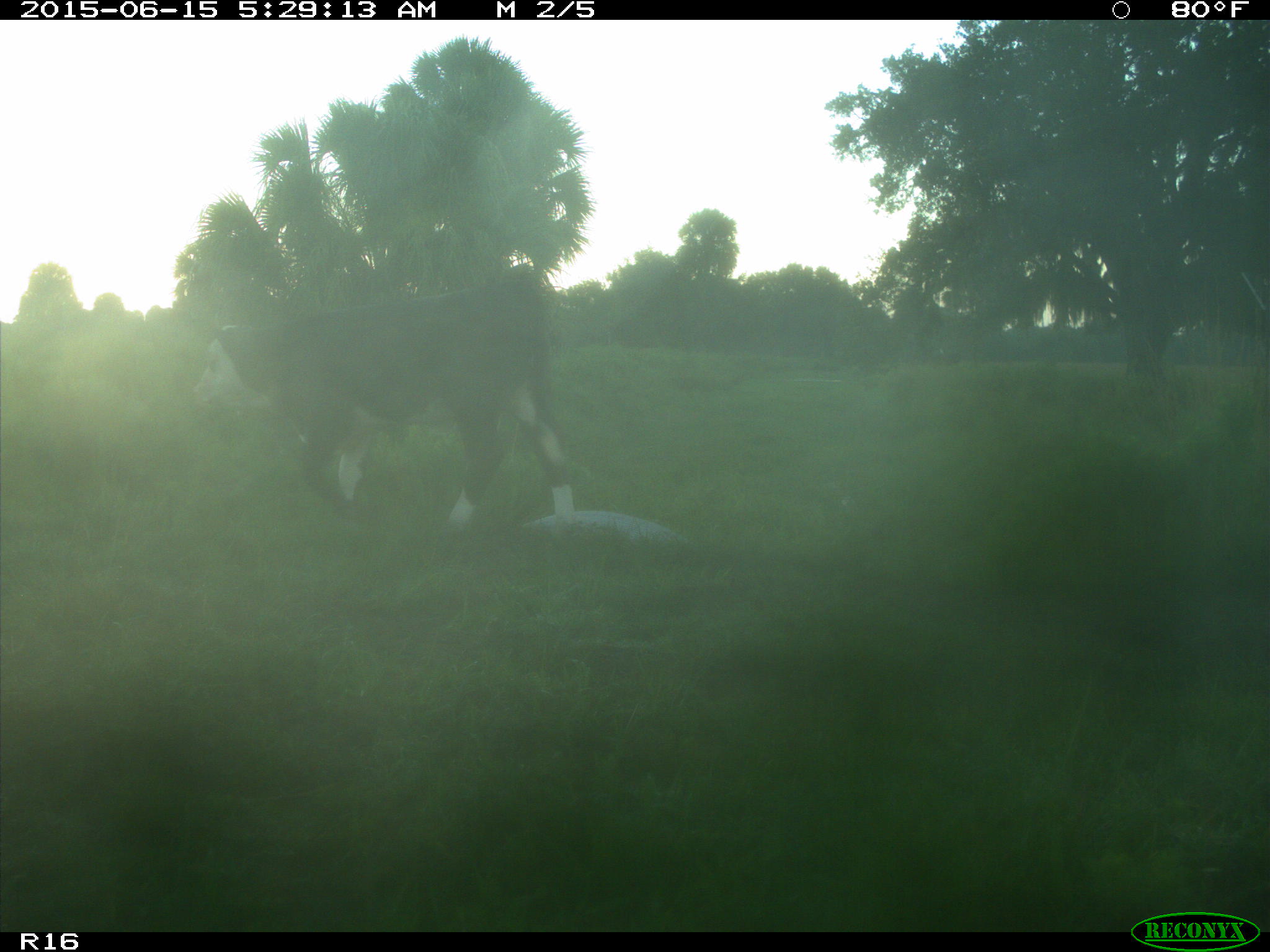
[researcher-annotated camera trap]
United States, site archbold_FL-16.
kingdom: Animalia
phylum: Chordata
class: Mammalia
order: Artiodactyla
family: Bovidae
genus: Bos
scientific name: Bos taurus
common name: domestic cow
Bos taurus (domestic cow).